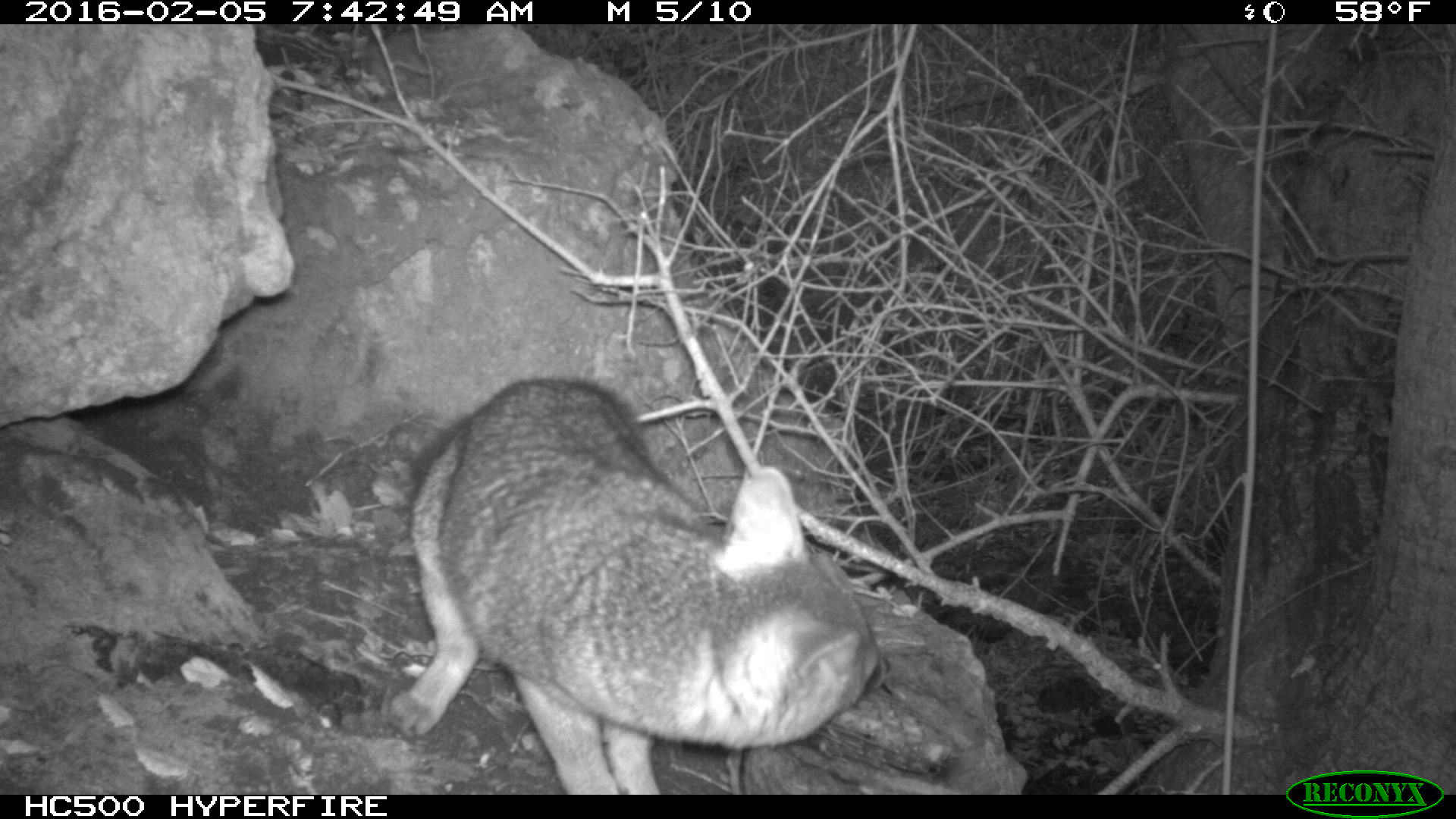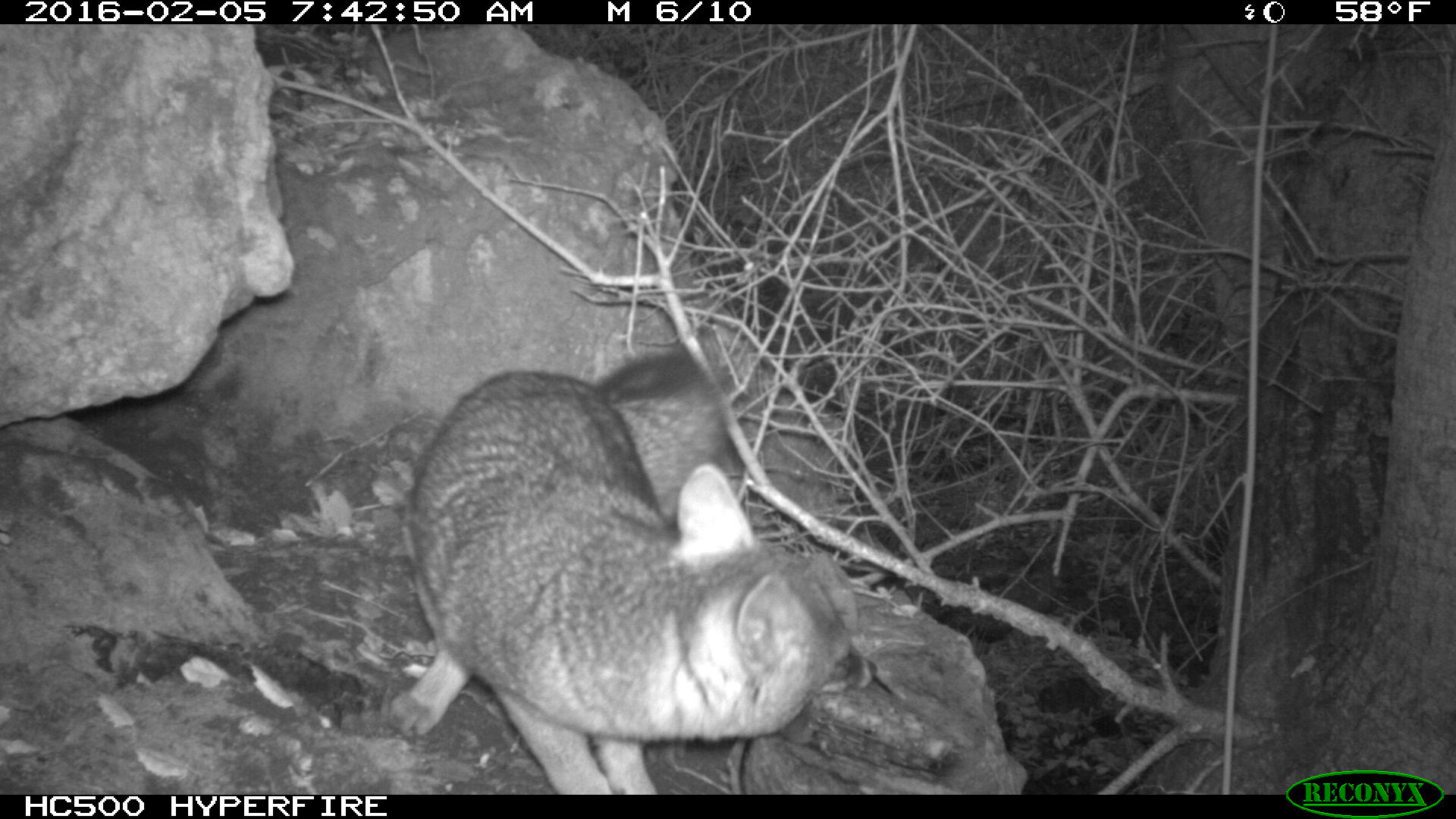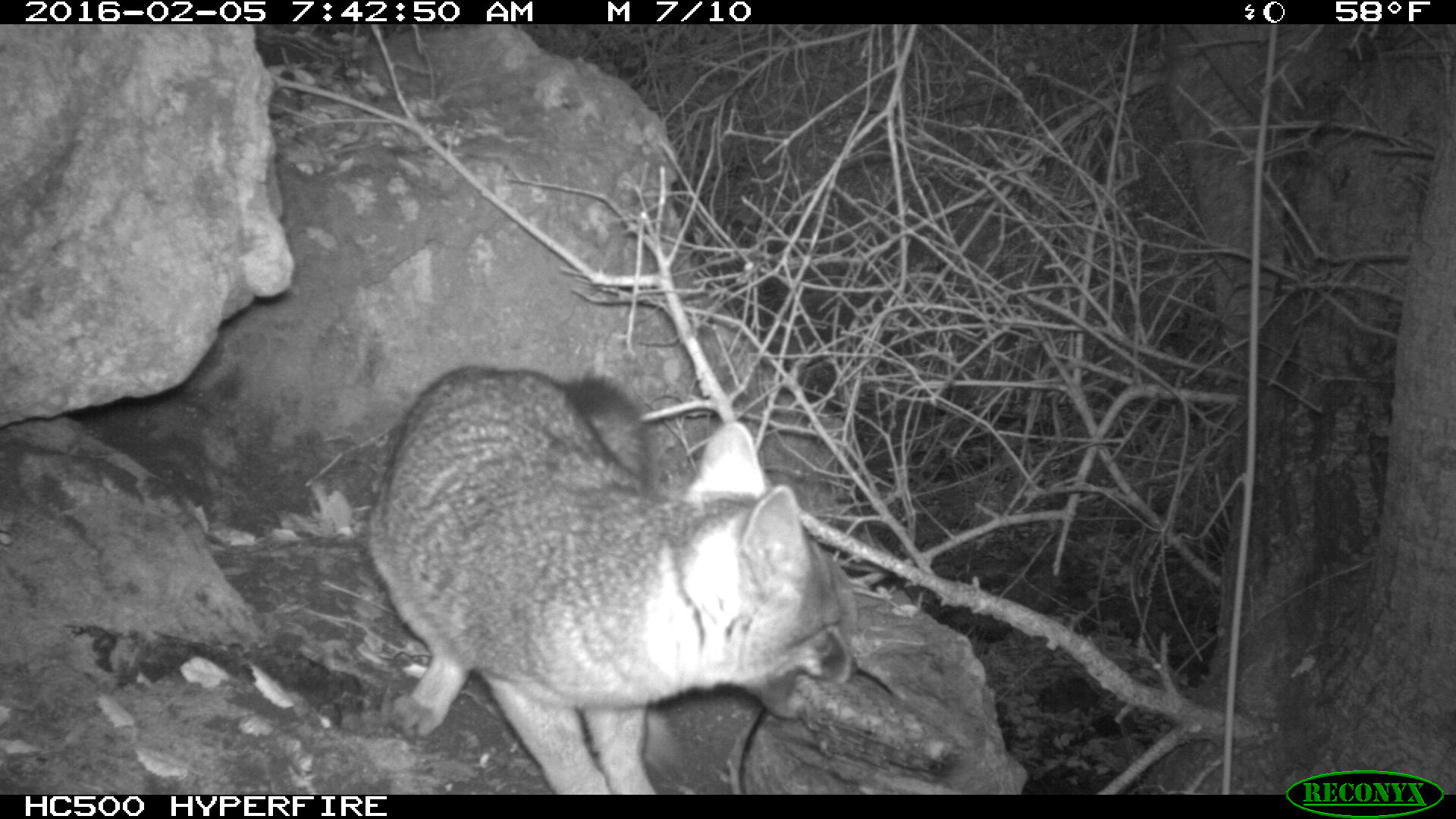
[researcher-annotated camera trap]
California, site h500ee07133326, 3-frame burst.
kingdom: Animalia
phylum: Chordata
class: Mammalia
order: Carnivora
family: Canidae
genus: Urocyon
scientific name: Urocyon littoralis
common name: island fox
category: fox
Fox (island fox) (Urocyon littoralis).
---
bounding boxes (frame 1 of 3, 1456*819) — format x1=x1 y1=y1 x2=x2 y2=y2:
fox: x1=386 y1=373 x2=890 y2=794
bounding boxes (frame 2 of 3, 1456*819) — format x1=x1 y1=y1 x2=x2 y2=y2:
fox: x1=389 y1=350 x2=876 y2=795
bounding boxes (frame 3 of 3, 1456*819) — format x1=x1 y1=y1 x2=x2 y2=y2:
fox: x1=362 y1=362 x2=860 y2=794